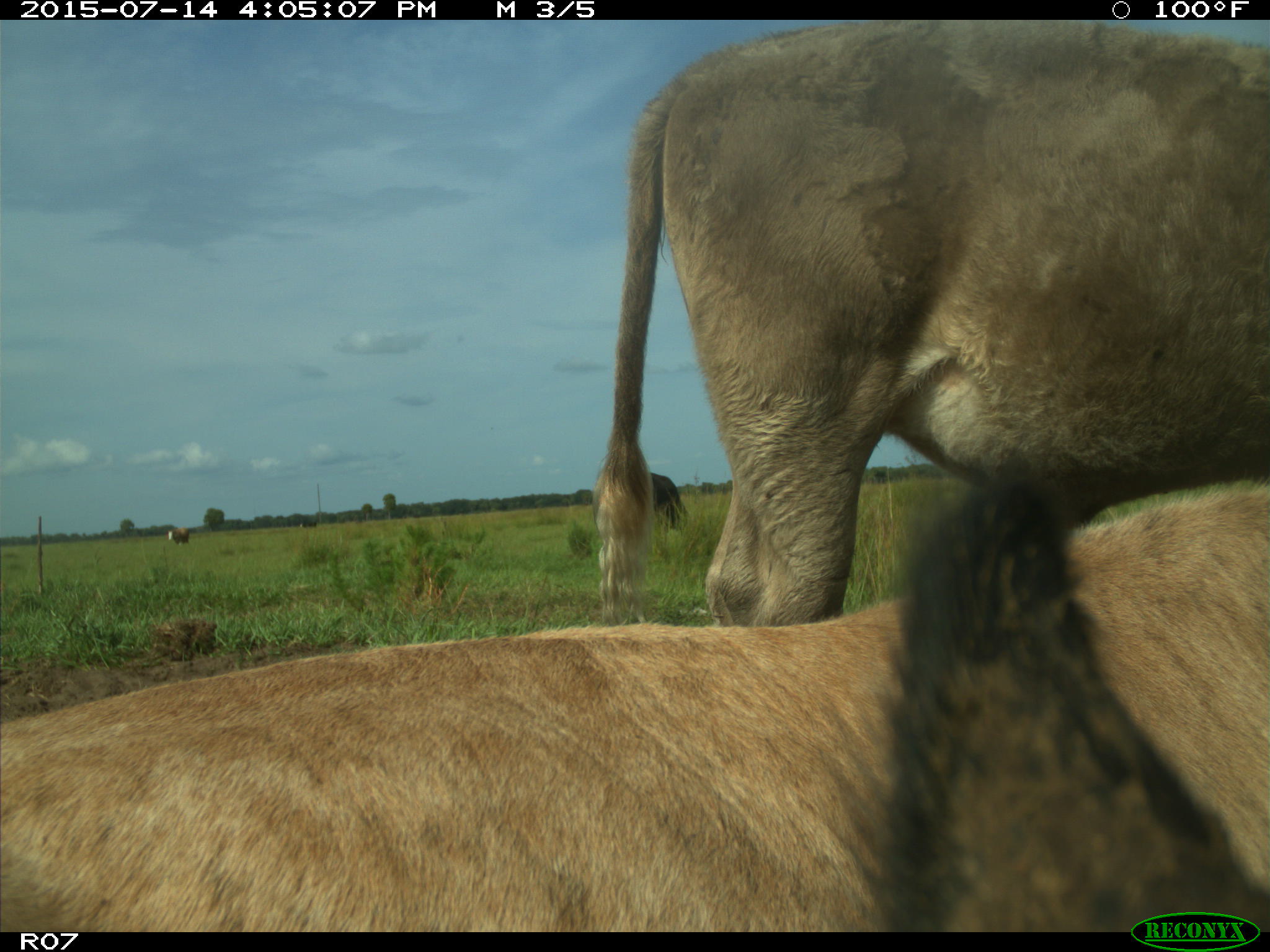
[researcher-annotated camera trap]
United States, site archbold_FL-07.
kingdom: Animalia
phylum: Chordata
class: Mammalia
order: Artiodactyla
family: Bovidae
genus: Bos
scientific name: Bos taurus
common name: domestic cow